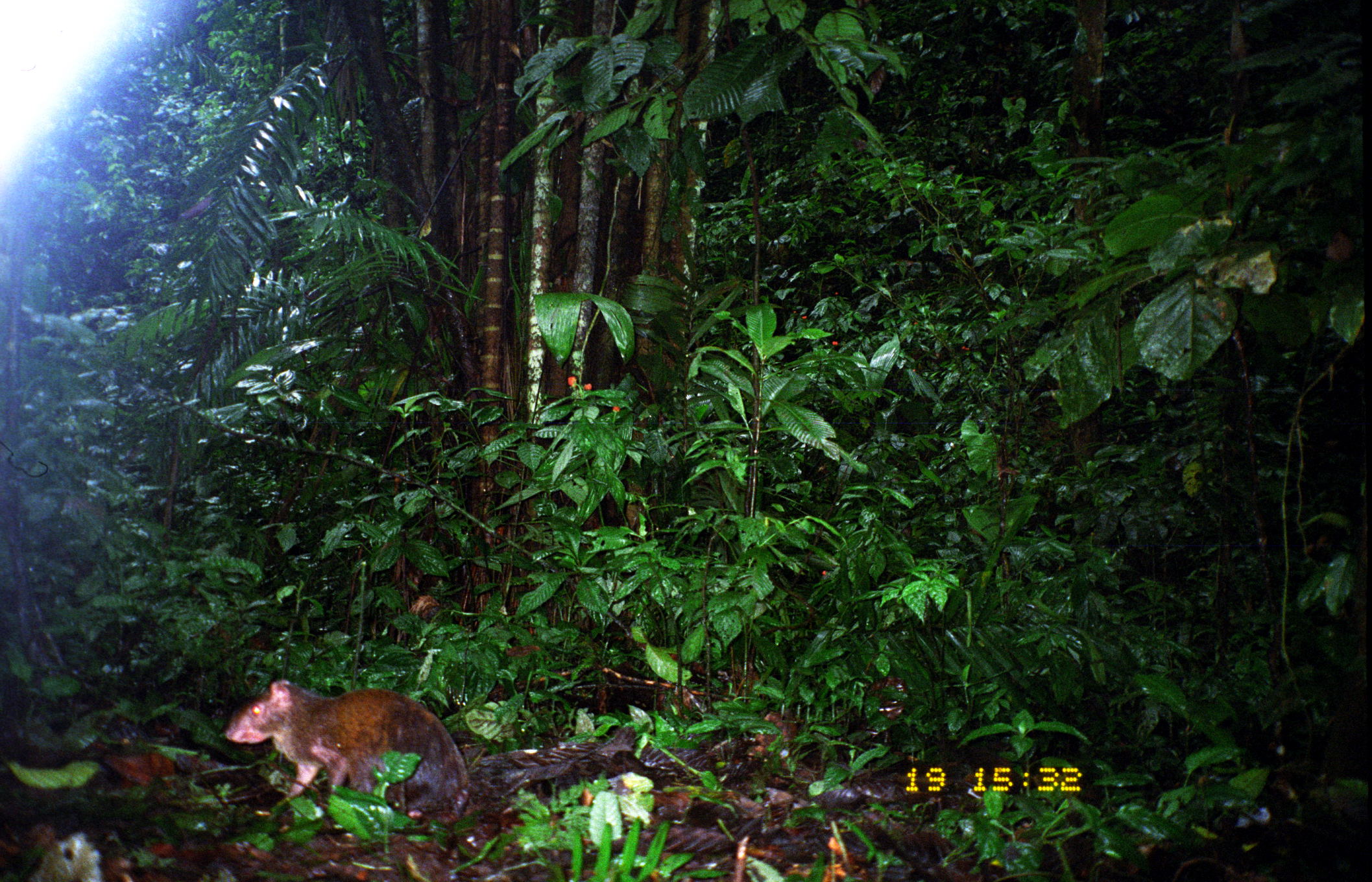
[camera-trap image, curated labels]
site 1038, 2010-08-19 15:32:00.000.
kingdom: Animalia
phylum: Chordata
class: Mammalia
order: Rodentia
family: Dasyproctidae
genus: Dasyprocta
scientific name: Dasyprocta punctata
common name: central american agouti